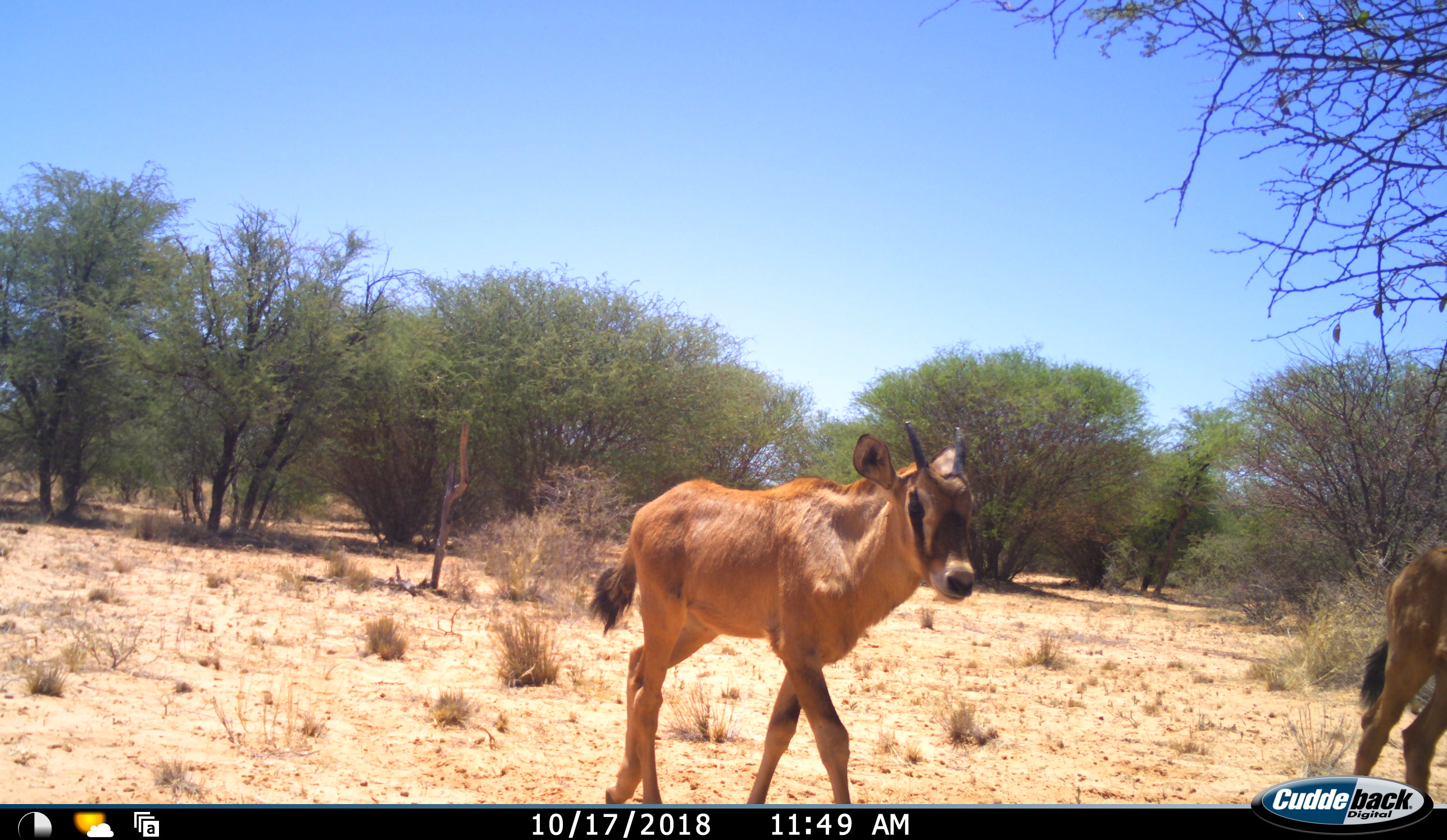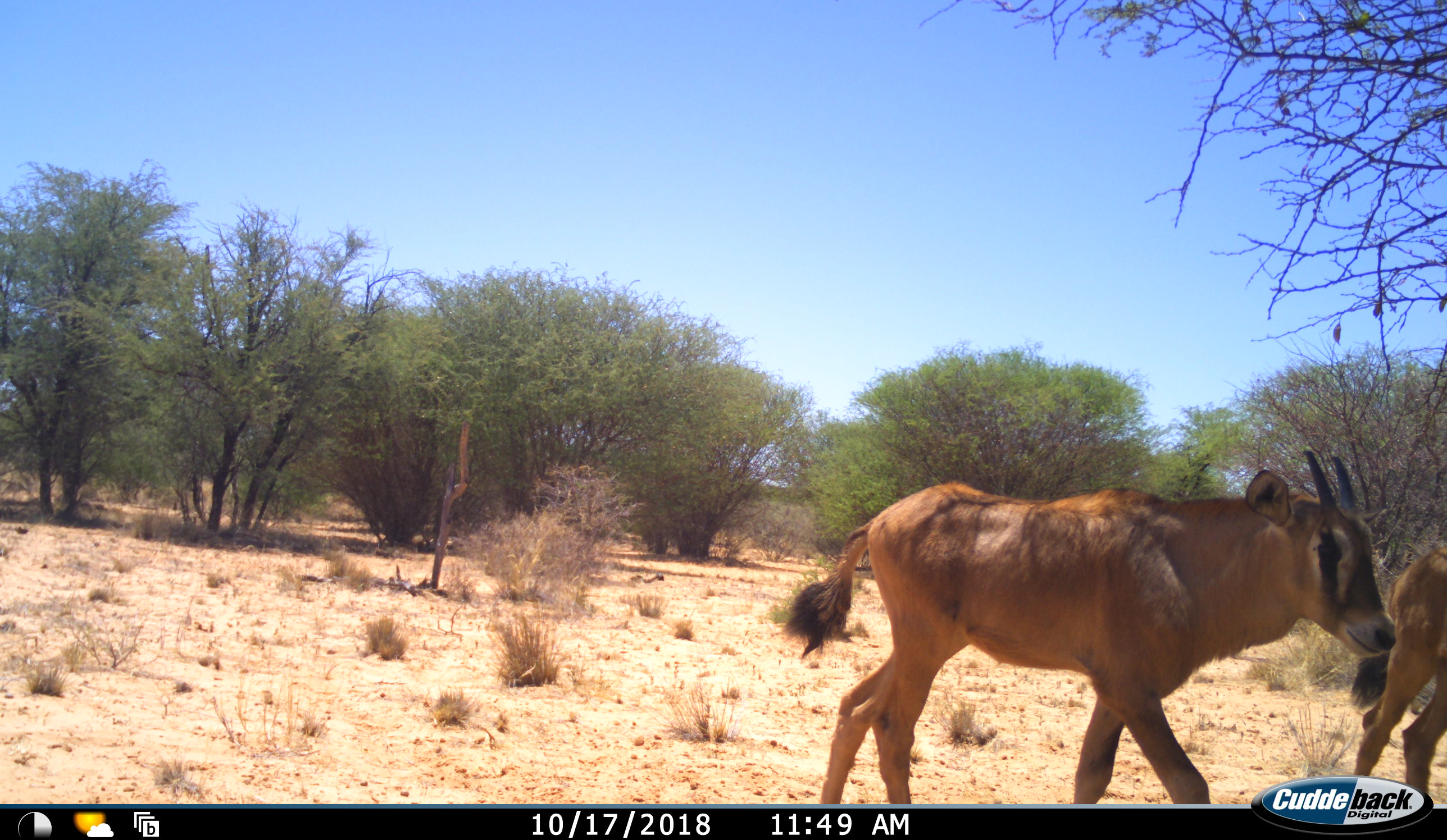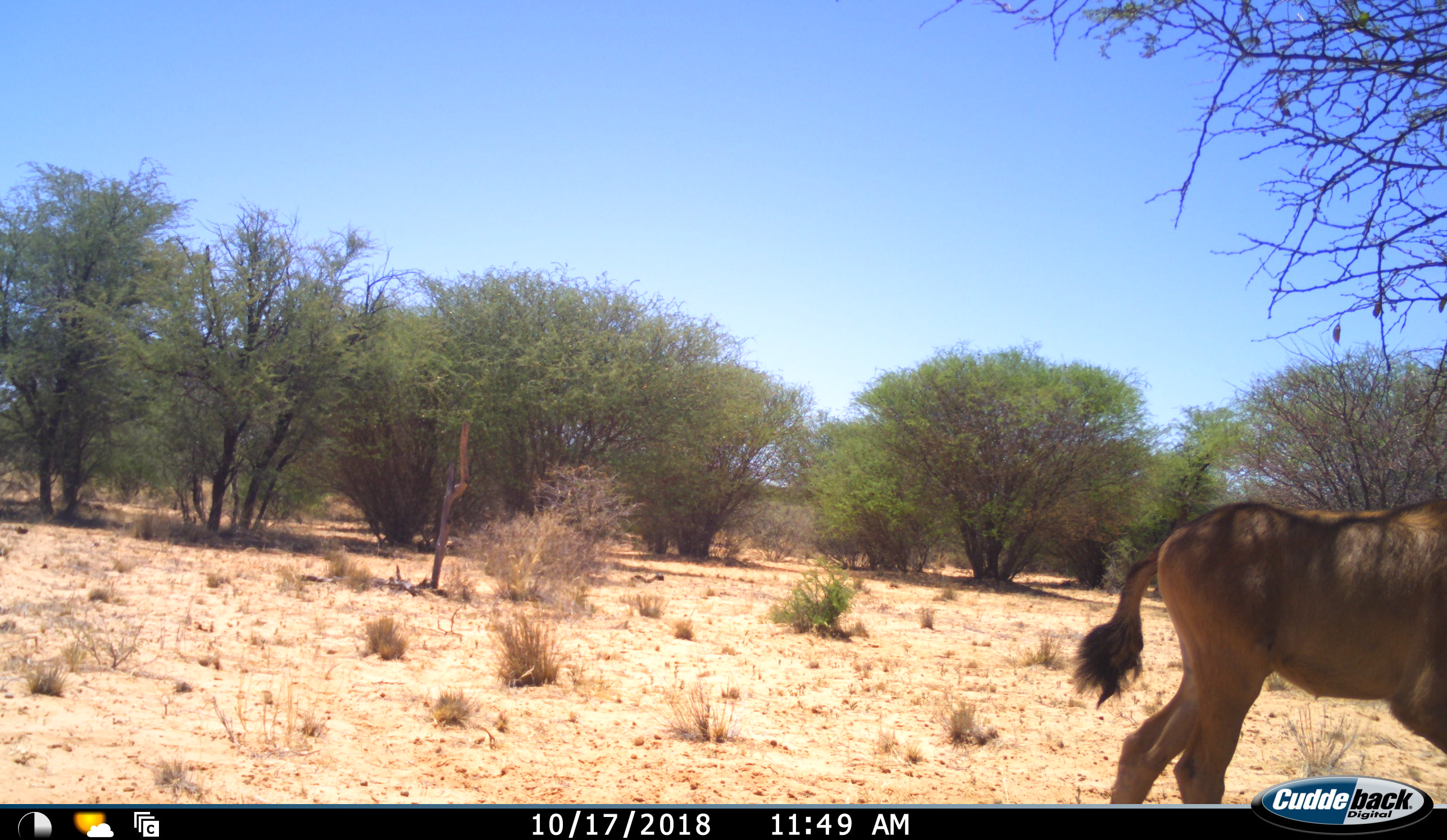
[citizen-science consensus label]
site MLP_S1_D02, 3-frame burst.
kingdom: Animalia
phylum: Chordata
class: Mammalia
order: Artiodactyla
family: Bovidae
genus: Oryx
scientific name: Oryx gazella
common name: gemsbok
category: oryx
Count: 2.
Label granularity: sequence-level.